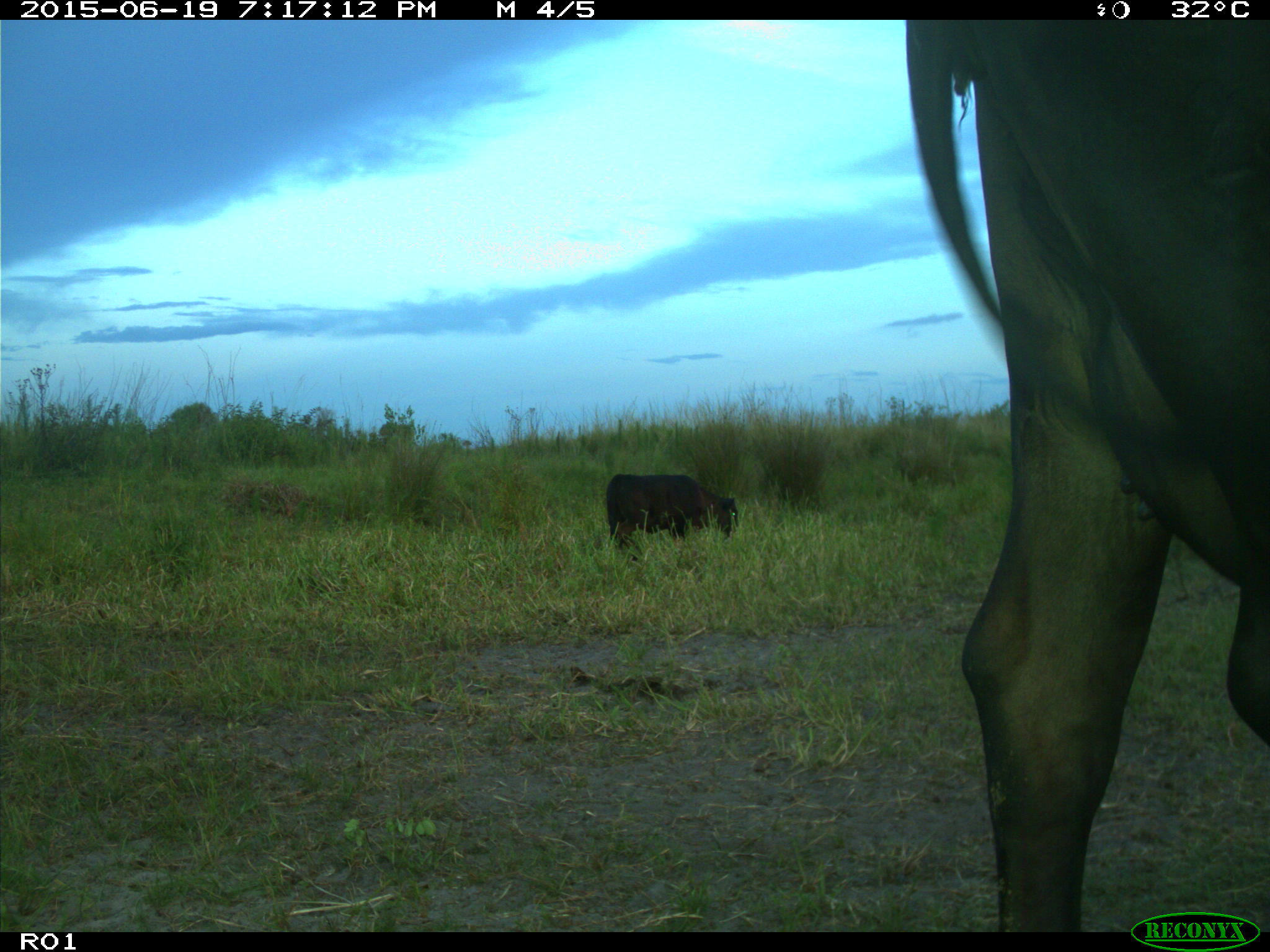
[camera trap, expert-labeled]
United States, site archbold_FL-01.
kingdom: Animalia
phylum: Chordata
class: Mammalia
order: Artiodactyla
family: Bovidae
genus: Bos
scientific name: Bos taurus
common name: domestic cow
Bos taurus (domestic cow).